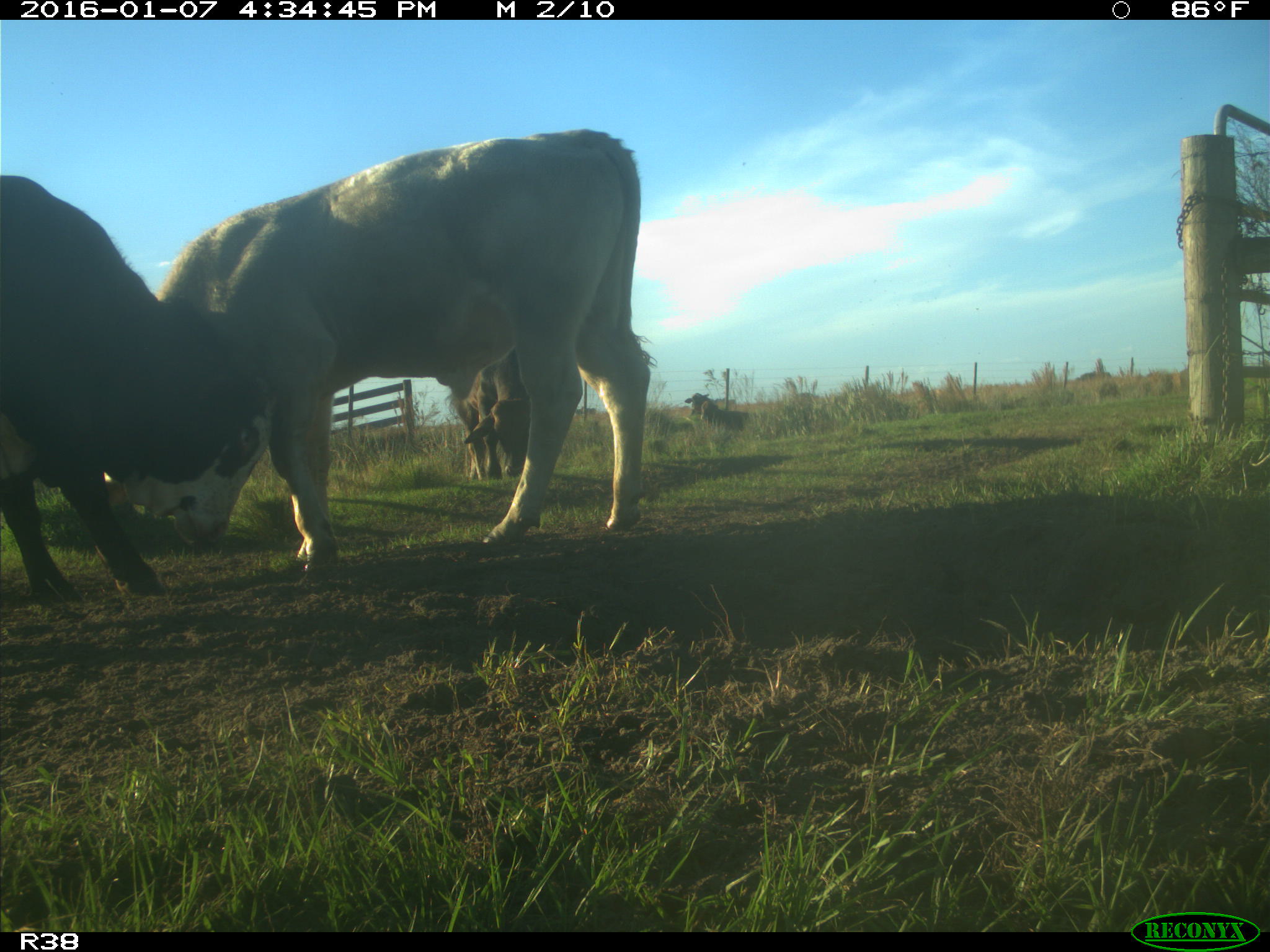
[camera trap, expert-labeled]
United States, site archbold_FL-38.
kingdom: Animalia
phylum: Chordata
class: Mammalia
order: Artiodactyla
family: Bovidae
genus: Bos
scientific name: Bos taurus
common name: domestic cow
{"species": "Bos taurus (domestic cow)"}